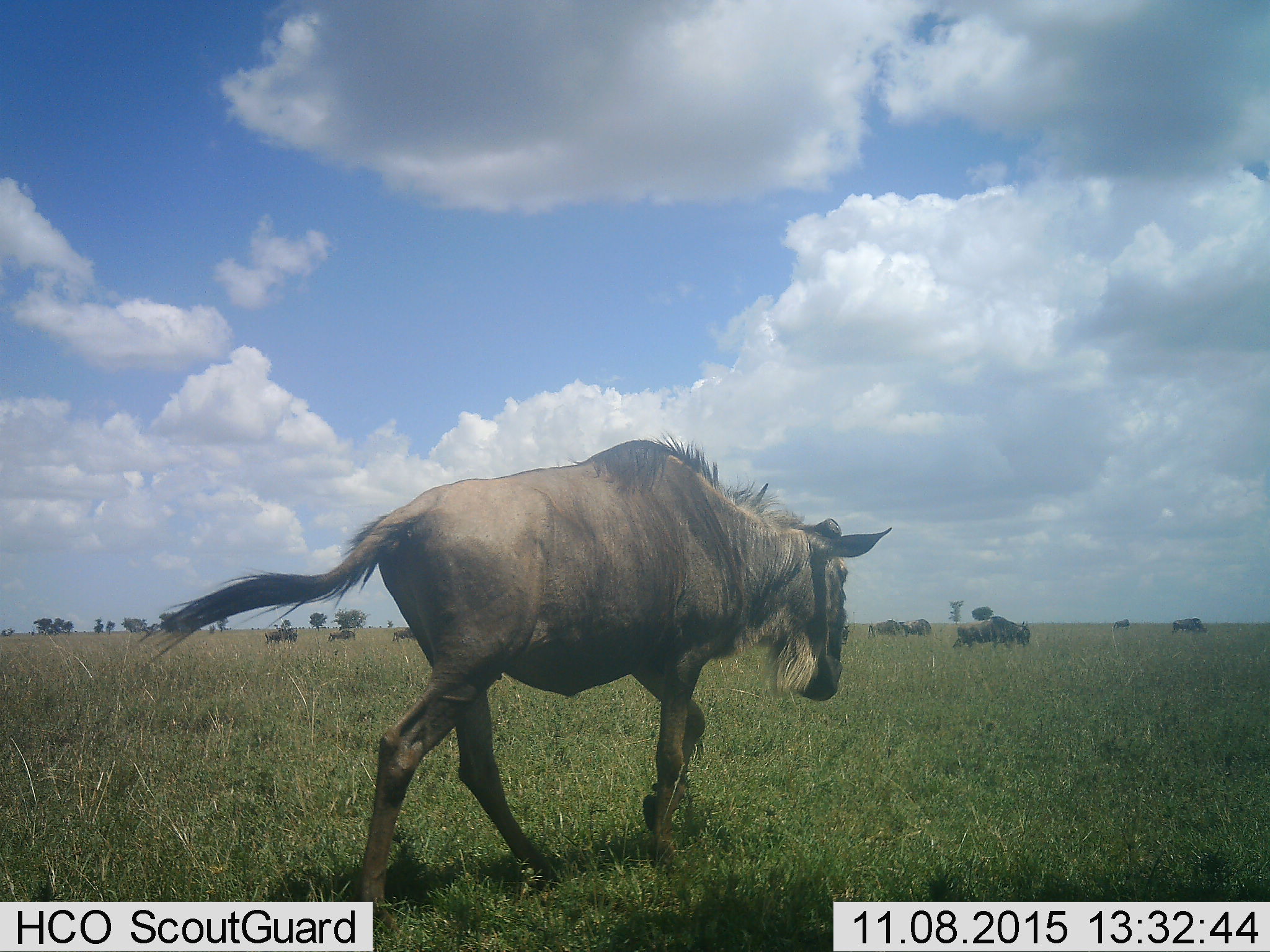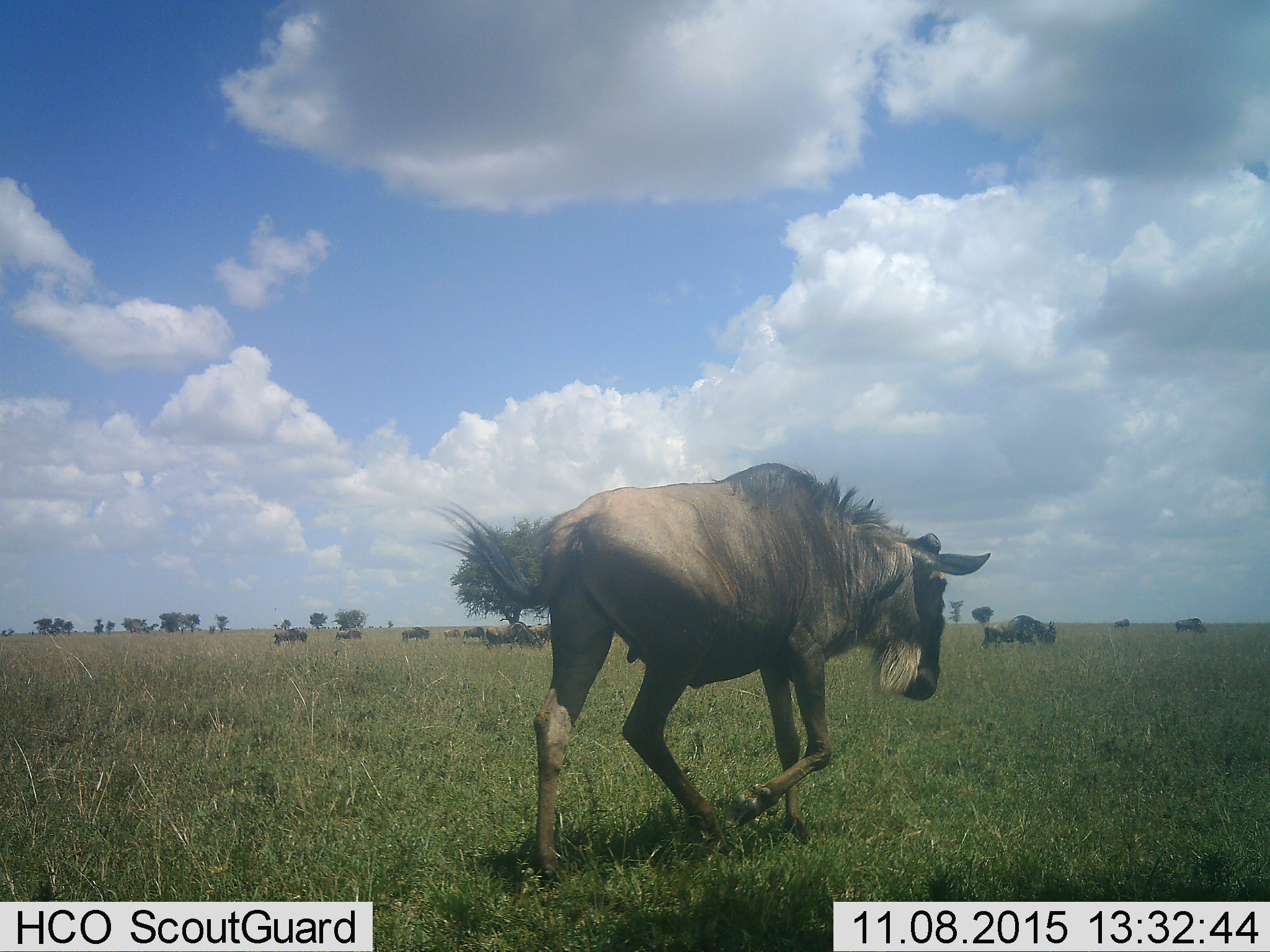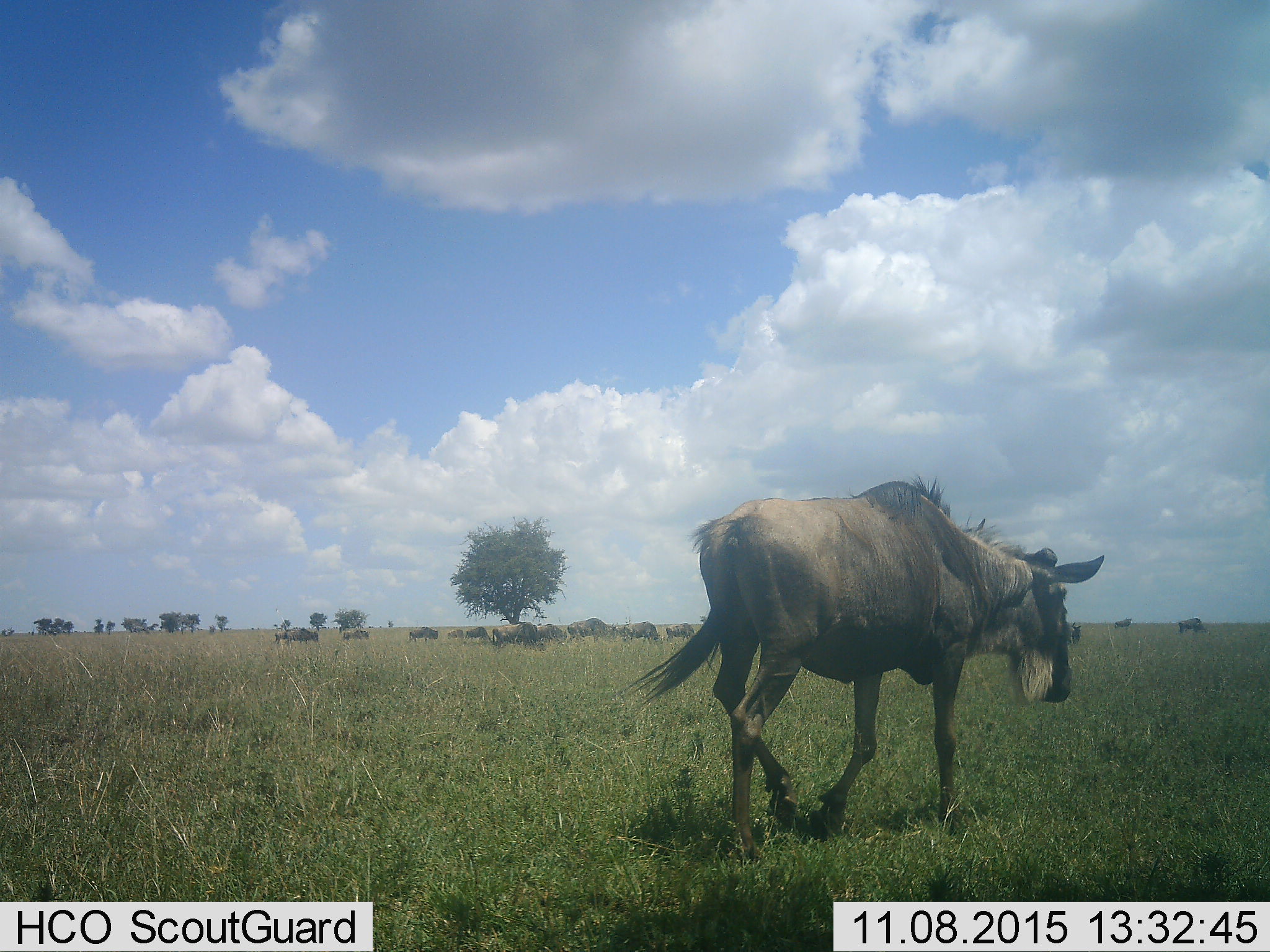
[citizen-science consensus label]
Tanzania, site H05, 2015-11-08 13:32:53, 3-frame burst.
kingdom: Animalia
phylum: Chordata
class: Mammalia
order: Artiodactyla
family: Bovidae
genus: Connochaetes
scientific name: Connochaetes taurinus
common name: blue wildebeest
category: wildebeest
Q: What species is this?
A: Wildebeest (blue wildebeest) (Connochaetes taurinus).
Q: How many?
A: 11-50.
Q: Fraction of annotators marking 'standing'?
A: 33%.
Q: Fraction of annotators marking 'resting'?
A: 11%.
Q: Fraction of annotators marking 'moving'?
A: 100%.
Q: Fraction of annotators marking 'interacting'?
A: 11%.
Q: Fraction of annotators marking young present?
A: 0%.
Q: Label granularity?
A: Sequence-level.